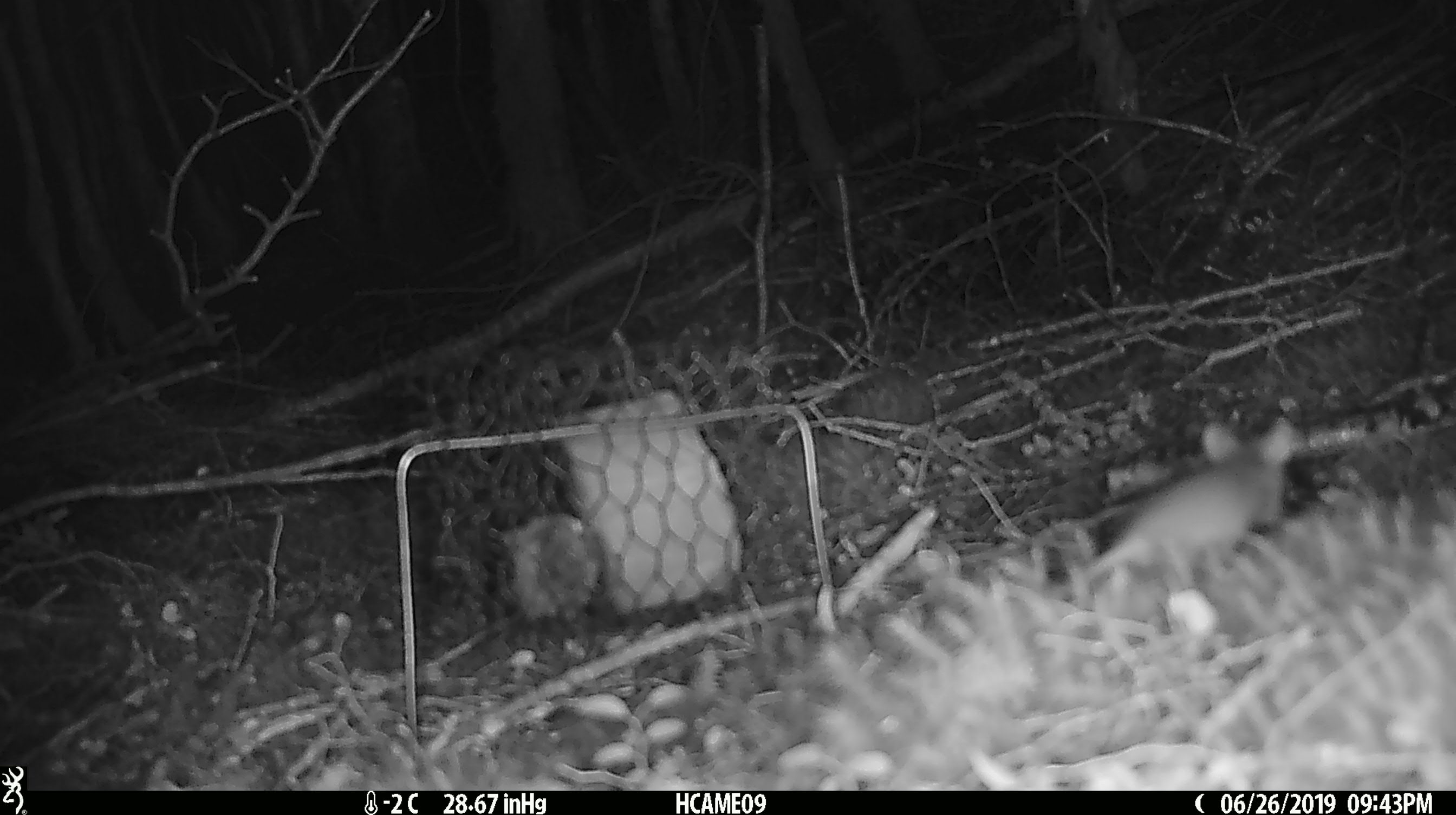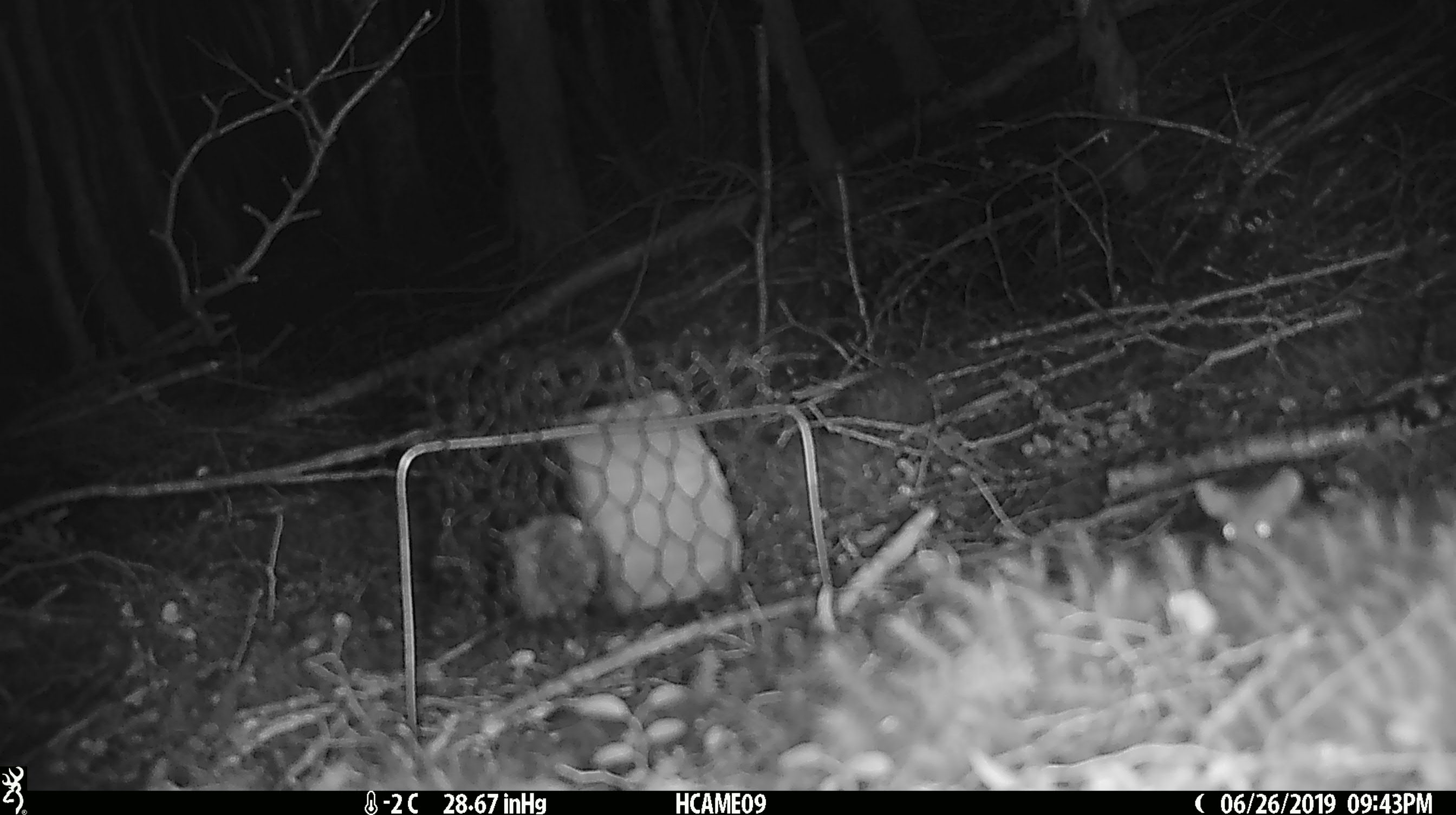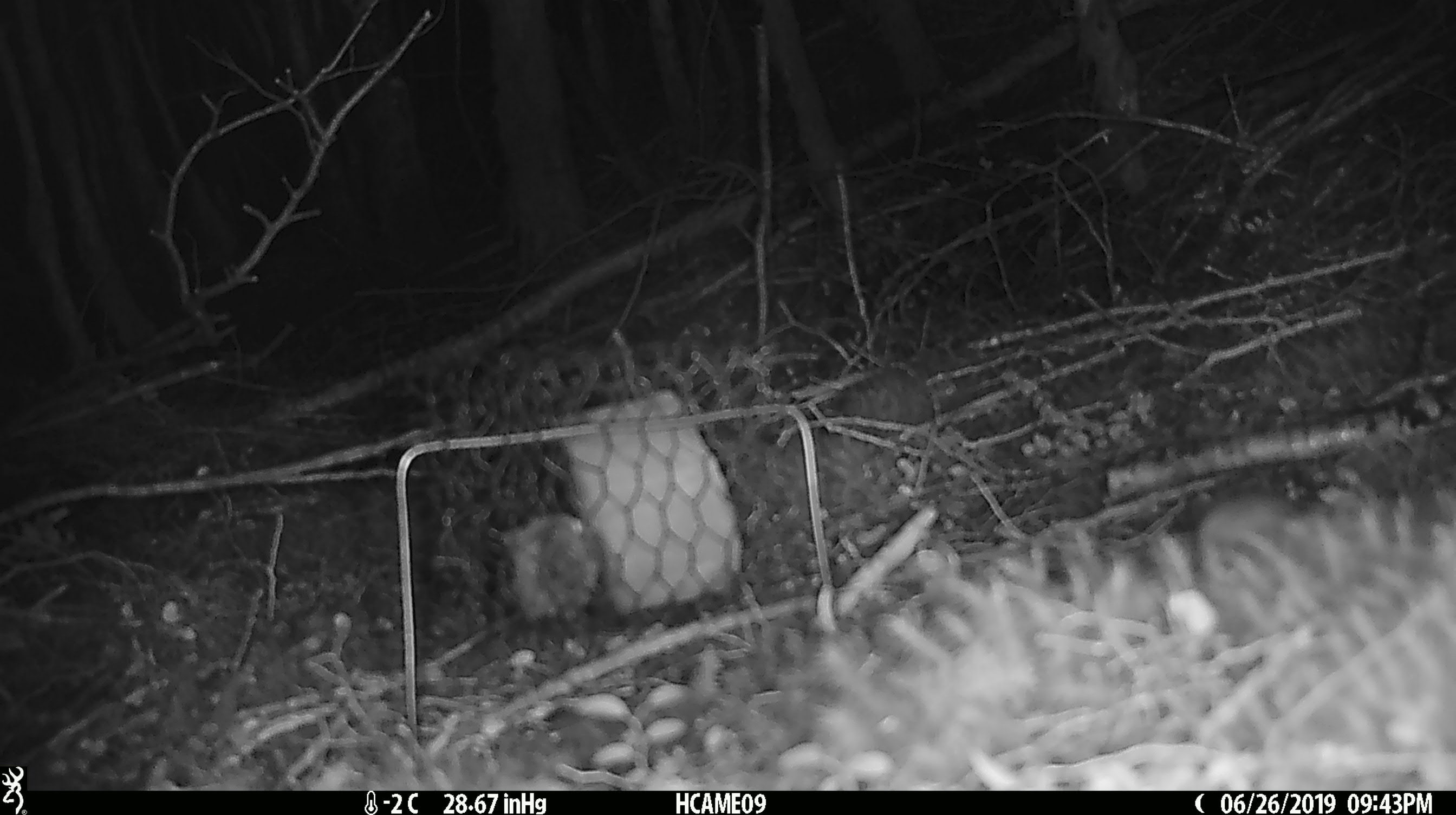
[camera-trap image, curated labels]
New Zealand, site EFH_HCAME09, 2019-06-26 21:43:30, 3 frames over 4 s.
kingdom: Animalia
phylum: Chordata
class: Mammalia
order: Rodentia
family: Muridae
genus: Mus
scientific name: Mus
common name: mouse